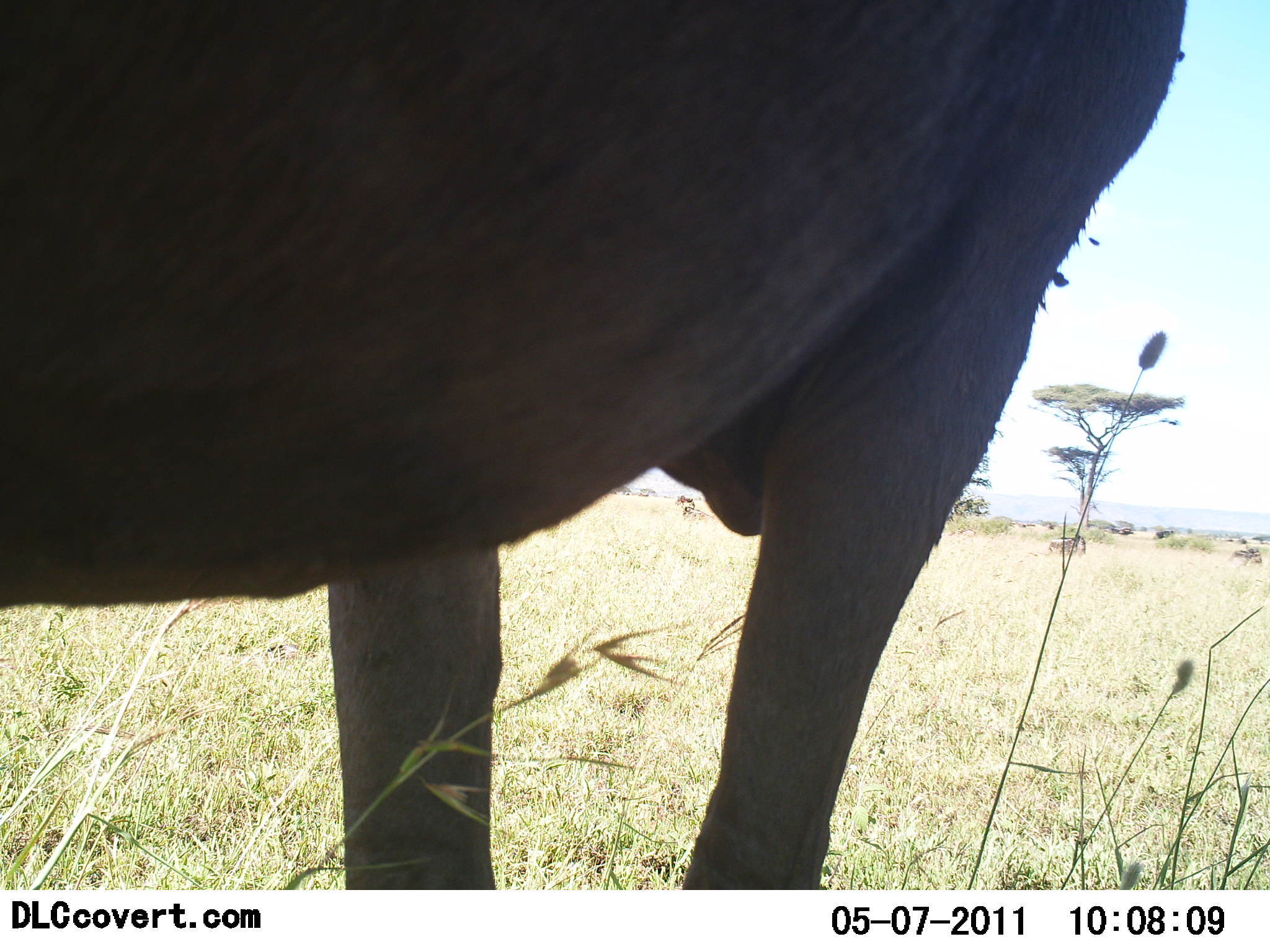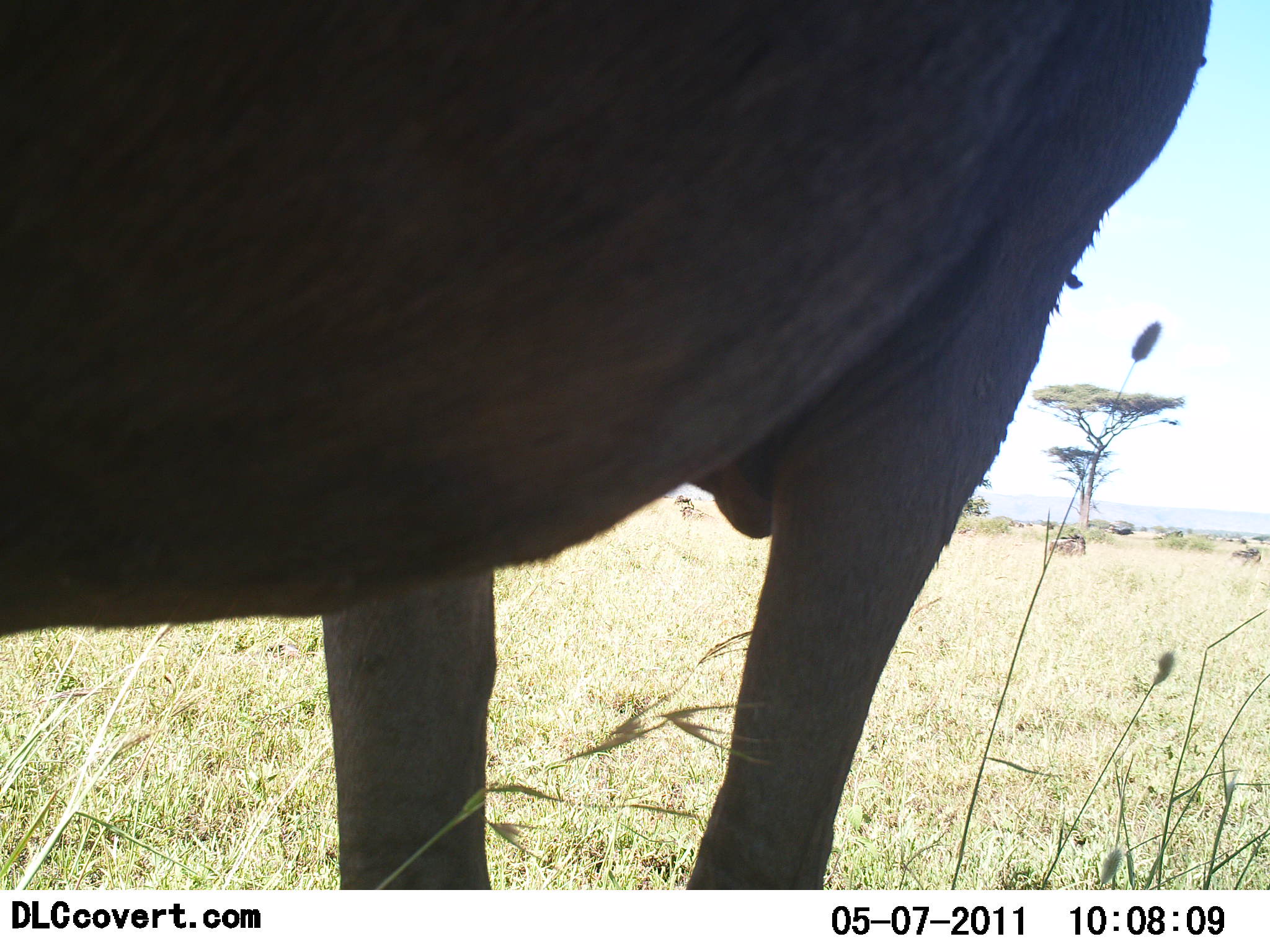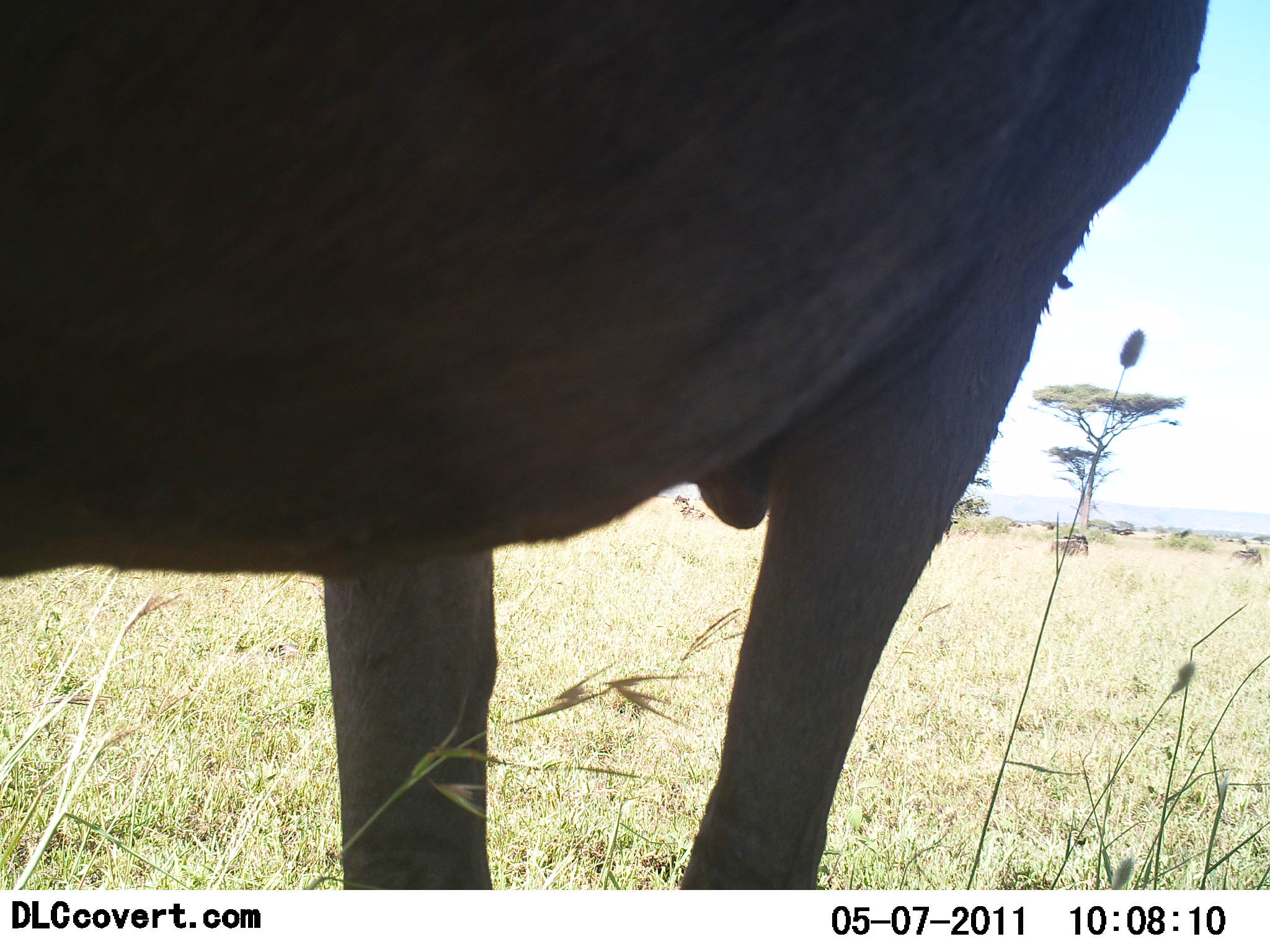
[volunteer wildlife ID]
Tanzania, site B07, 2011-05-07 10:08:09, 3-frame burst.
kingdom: Animalia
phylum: Chordata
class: Mammalia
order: Artiodactyla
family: Bovidae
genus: Connochaetes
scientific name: Connochaetes taurinus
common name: blue wildebeest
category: wildebeest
Wildebeest (blue wildebeest) (Connochaetes taurinus), count 1. Behavior (volunteer vote fractions): standing 100%, resting 0%, moving 0%, interacting 0%. Young present (vote fraction): 0%. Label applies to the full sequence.